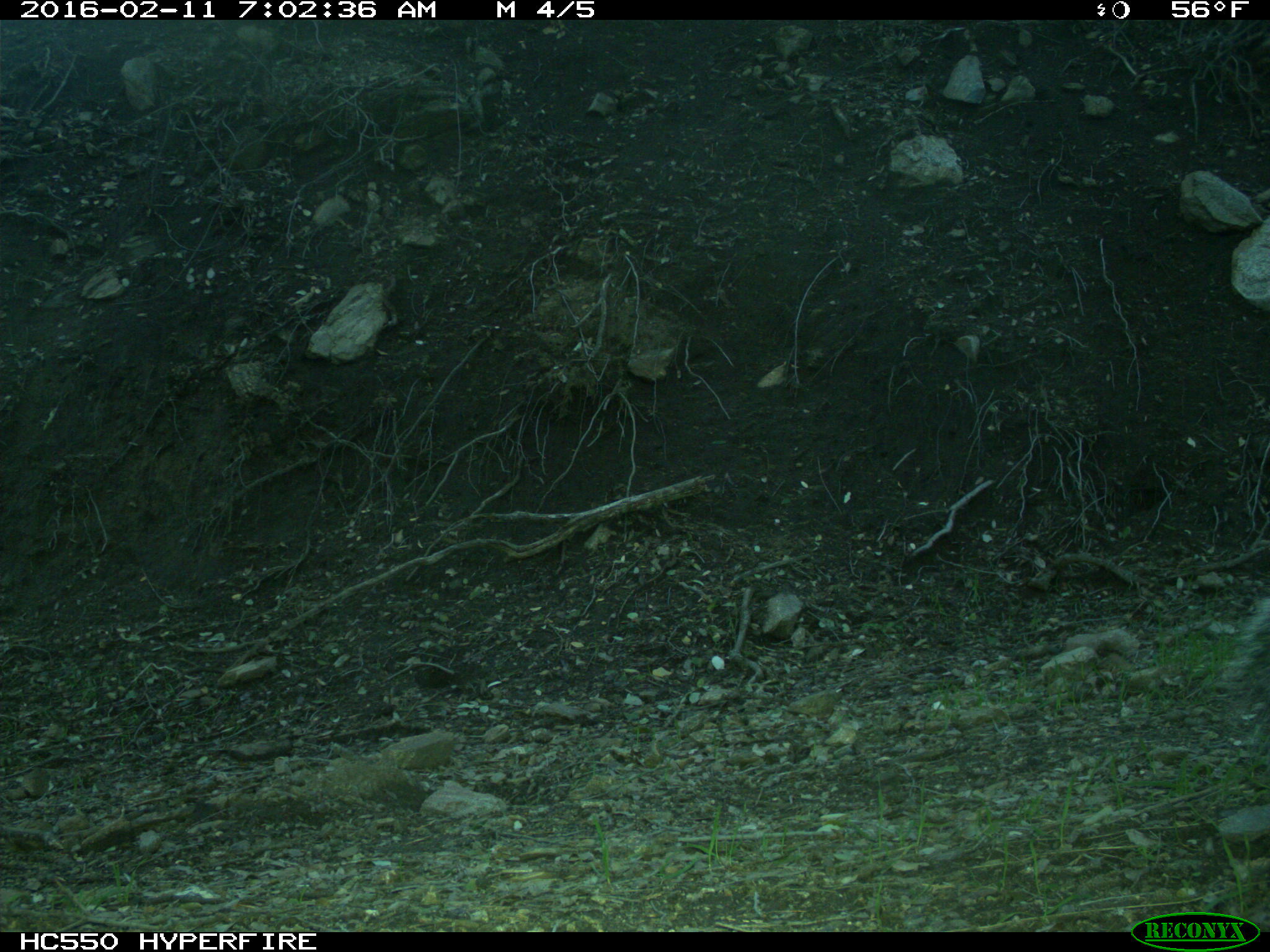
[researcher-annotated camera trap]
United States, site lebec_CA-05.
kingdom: Animalia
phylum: Chordata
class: Mammalia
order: Rodentia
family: Sciuridae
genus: Sciurus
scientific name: Sciurus carolinensis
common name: eastern gray squirrel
Sciurus carolinensis (eastern gray squirrel).